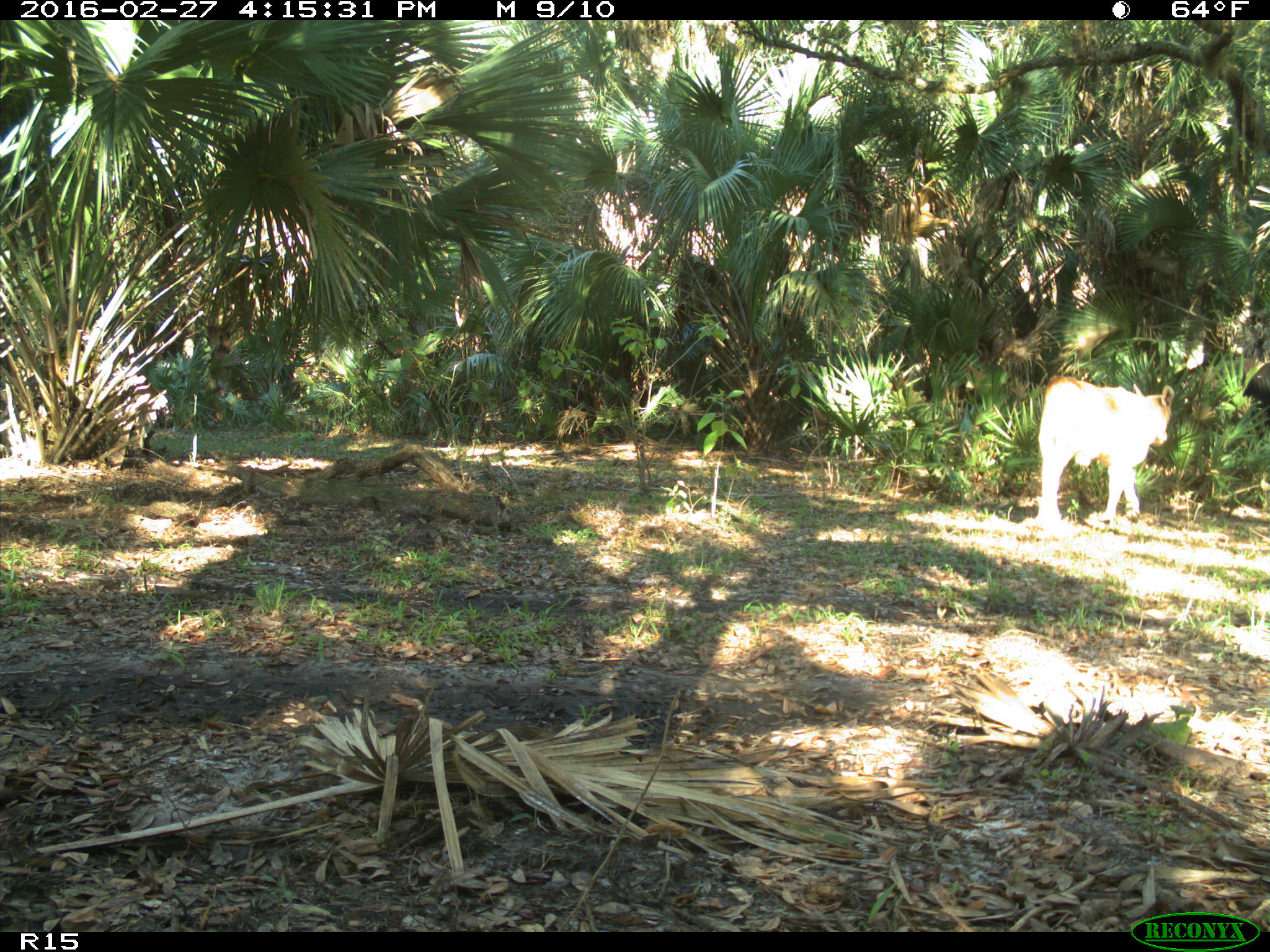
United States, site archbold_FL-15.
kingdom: Animalia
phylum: Chordata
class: Mammalia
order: Artiodactyla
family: Bovidae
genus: Bos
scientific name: Bos taurus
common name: domestic cow